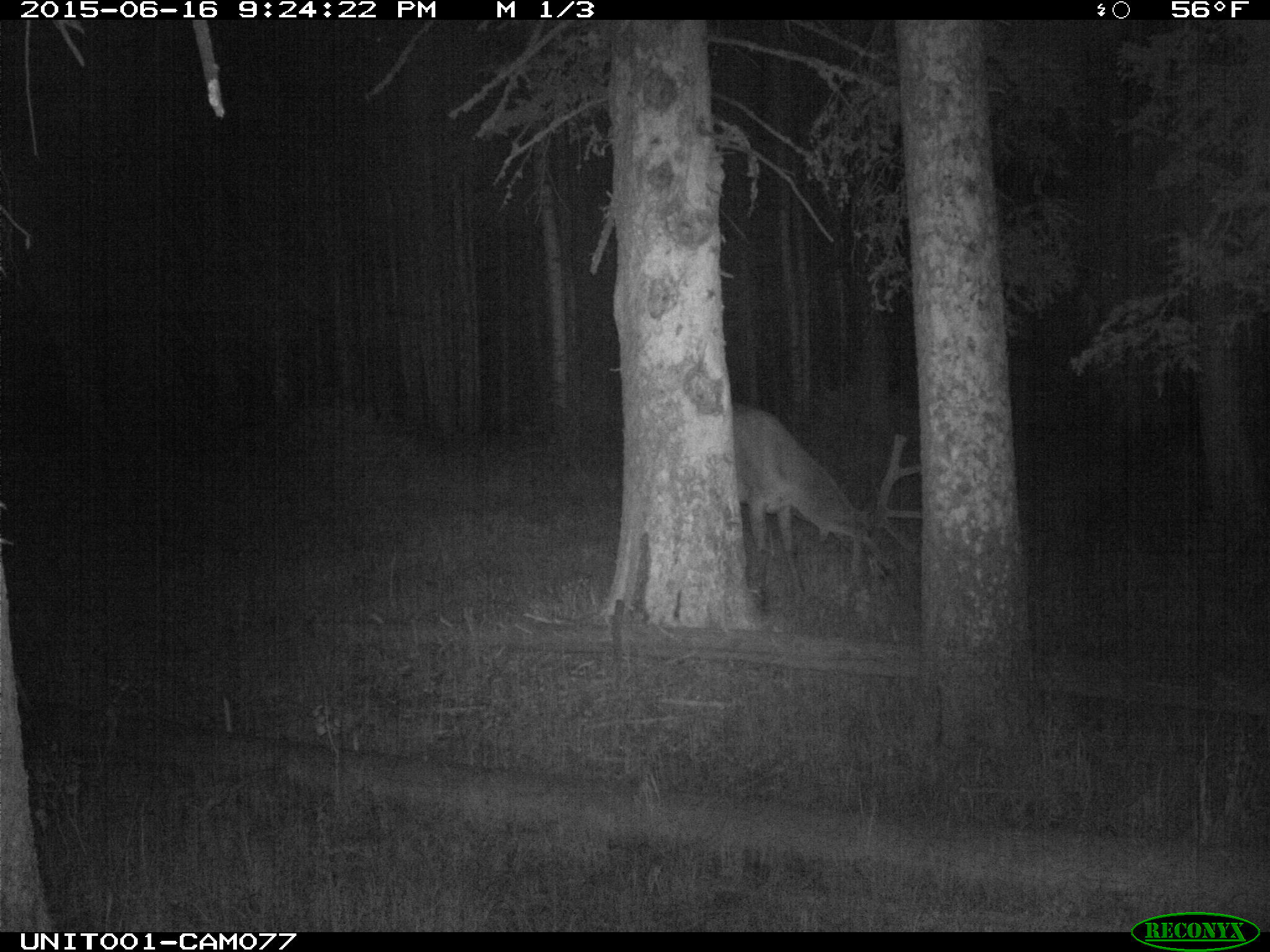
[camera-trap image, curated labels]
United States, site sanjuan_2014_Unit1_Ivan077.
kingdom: Animalia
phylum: Chordata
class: Mammalia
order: Artiodactyla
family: Cervidae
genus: Cervus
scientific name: Cervus elaphus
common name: red deer